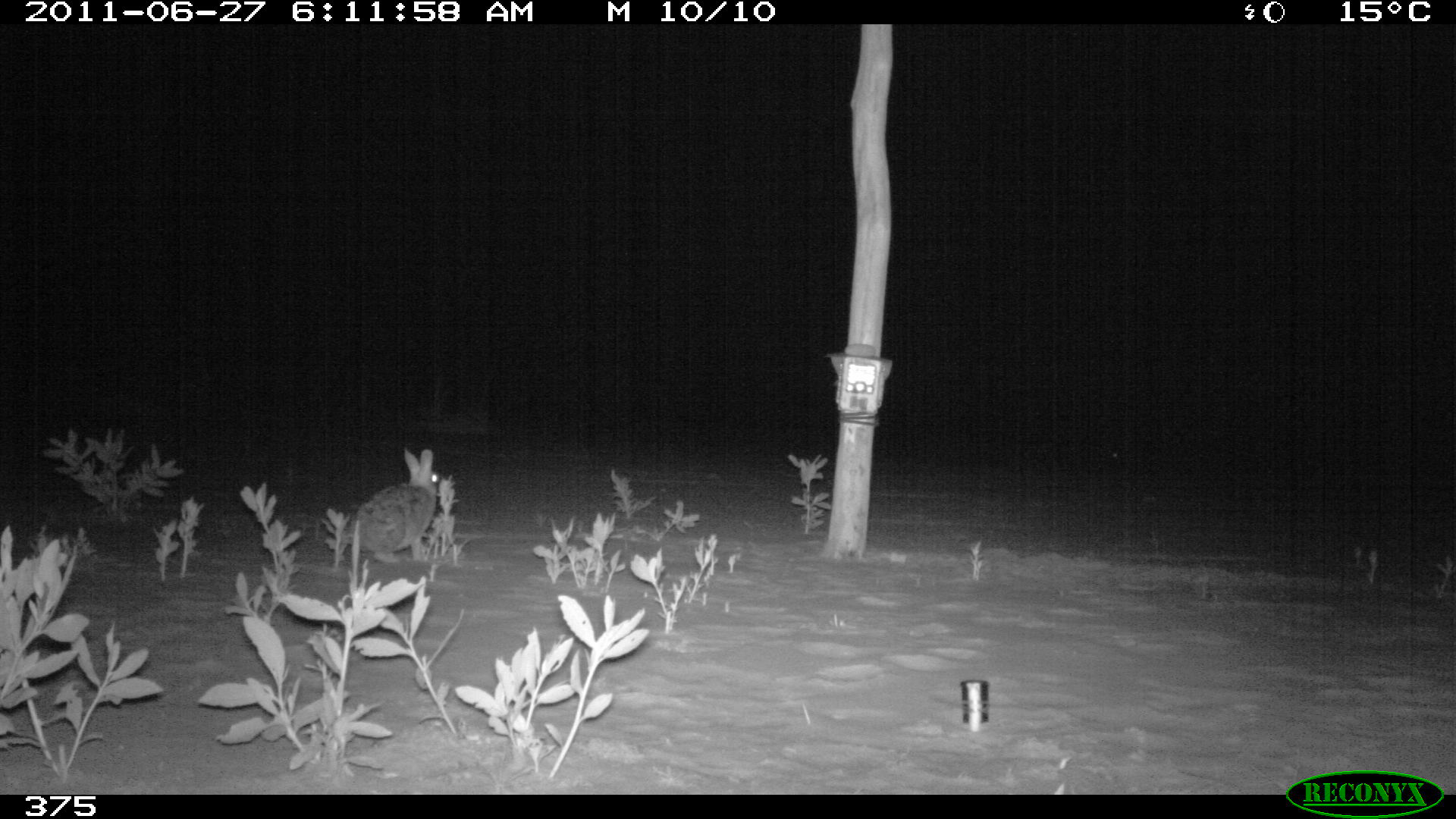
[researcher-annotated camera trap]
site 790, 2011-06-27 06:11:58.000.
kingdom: Animalia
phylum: Chordata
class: Mammalia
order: Lagomorpha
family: Leporidae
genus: Sylvilagus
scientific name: Sylvilagus brasiliensis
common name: tapeti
Sylvilagus brasiliensis (tapeti).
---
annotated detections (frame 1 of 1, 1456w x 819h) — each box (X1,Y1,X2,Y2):
sylvilagus brasiliensis: (336,449,438,560)